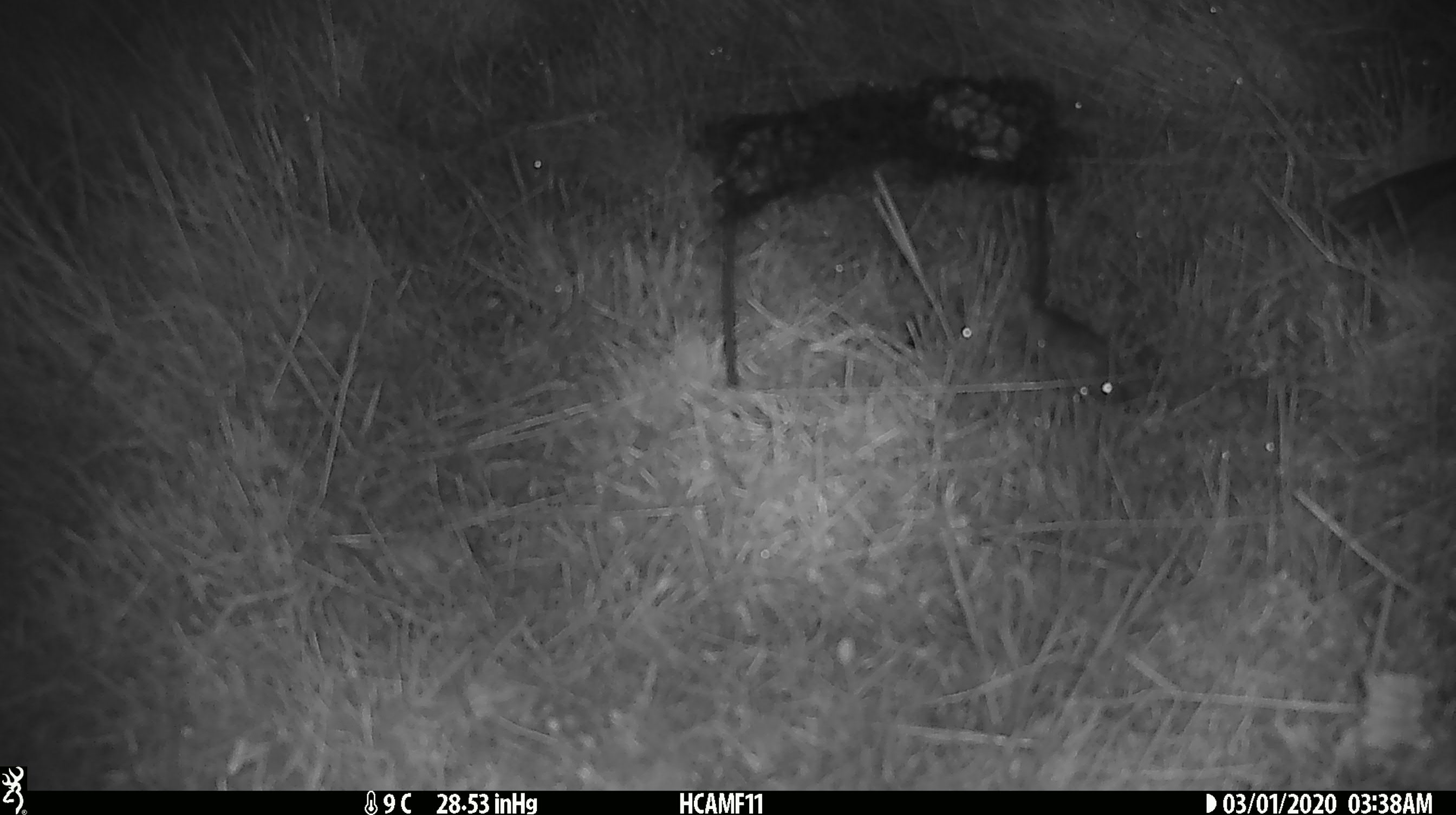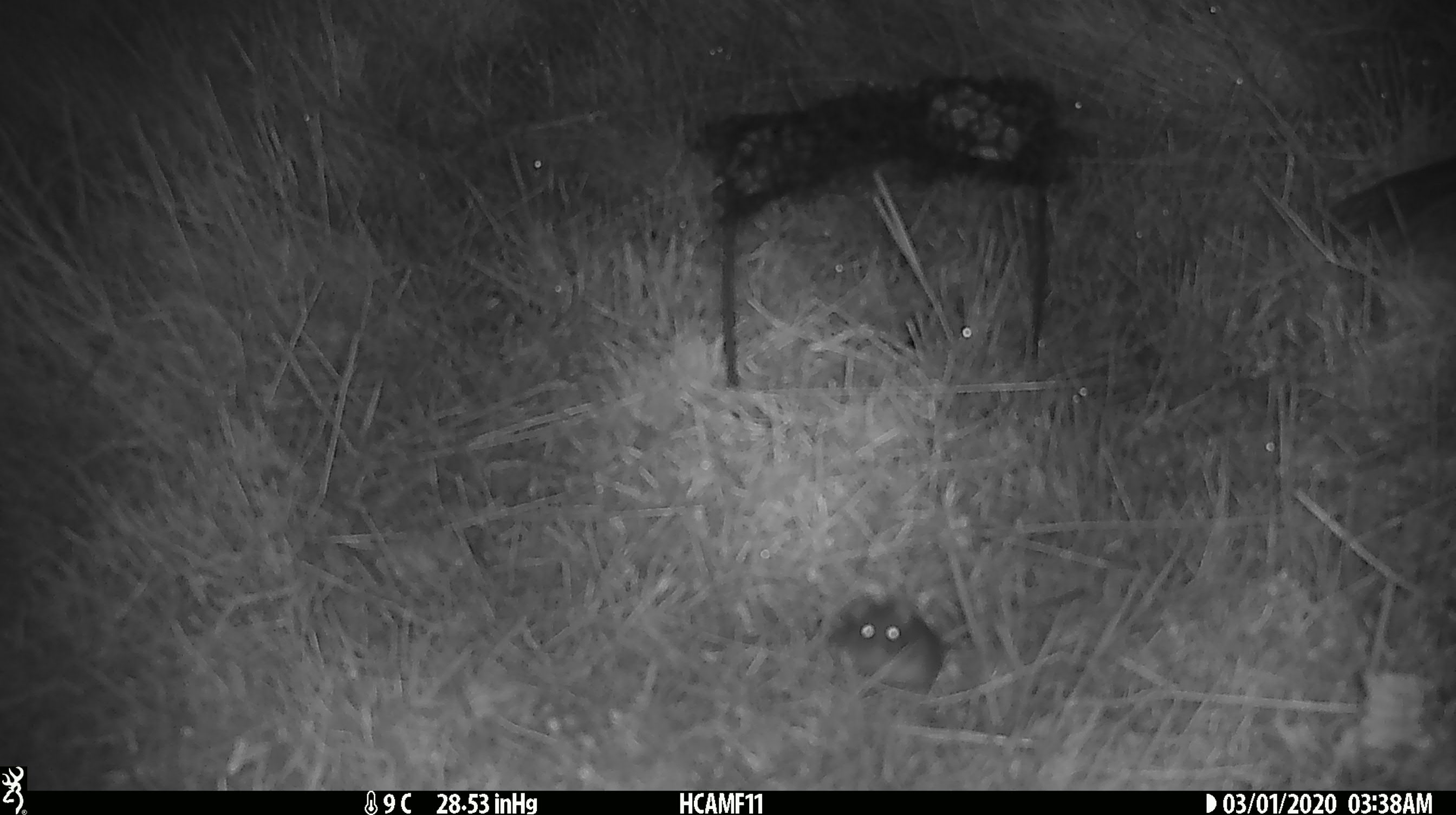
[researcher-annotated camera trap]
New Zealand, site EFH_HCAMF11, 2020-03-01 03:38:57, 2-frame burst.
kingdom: Animalia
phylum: Chordata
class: Mammalia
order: Rodentia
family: Muridae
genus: Mus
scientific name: Mus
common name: mouse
Mouse (Mus).